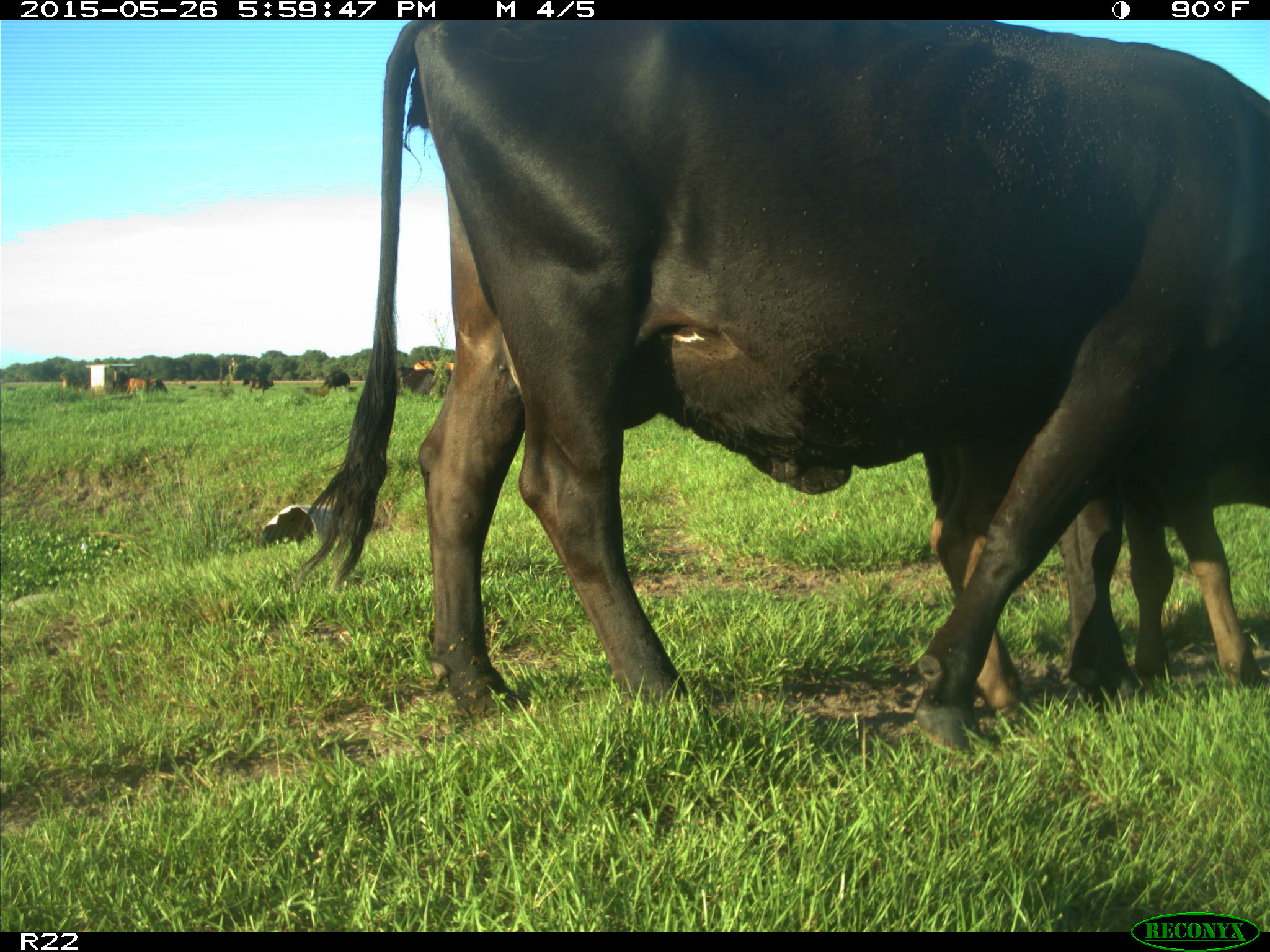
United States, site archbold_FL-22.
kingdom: Animalia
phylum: Chordata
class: Mammalia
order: Artiodactyla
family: Bovidae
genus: Bos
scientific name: Bos taurus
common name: domestic cow